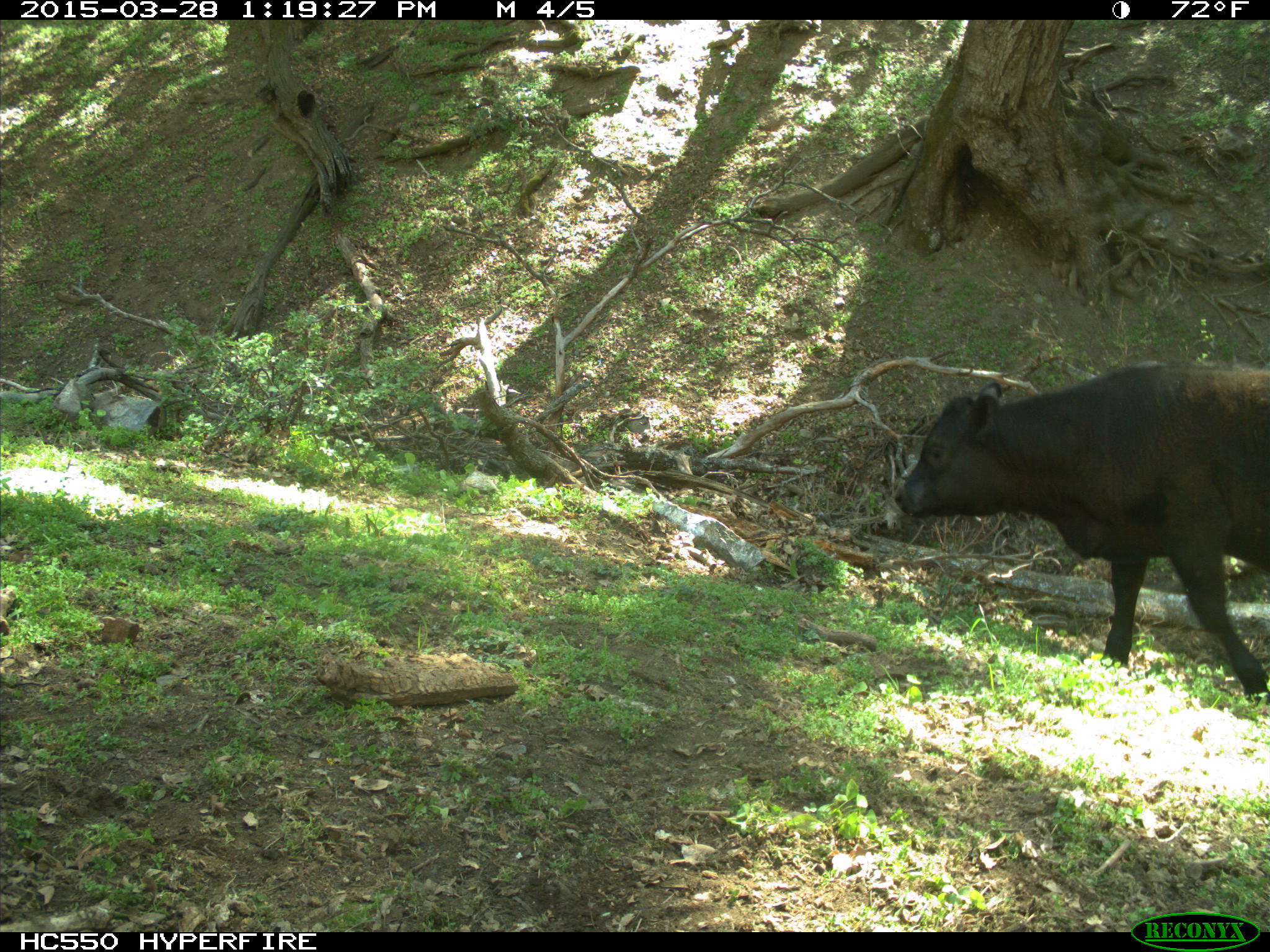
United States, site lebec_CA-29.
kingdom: Animalia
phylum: Chordata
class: Mammalia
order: Artiodactyla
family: Bovidae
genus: Bos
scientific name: Bos taurus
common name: domestic cow